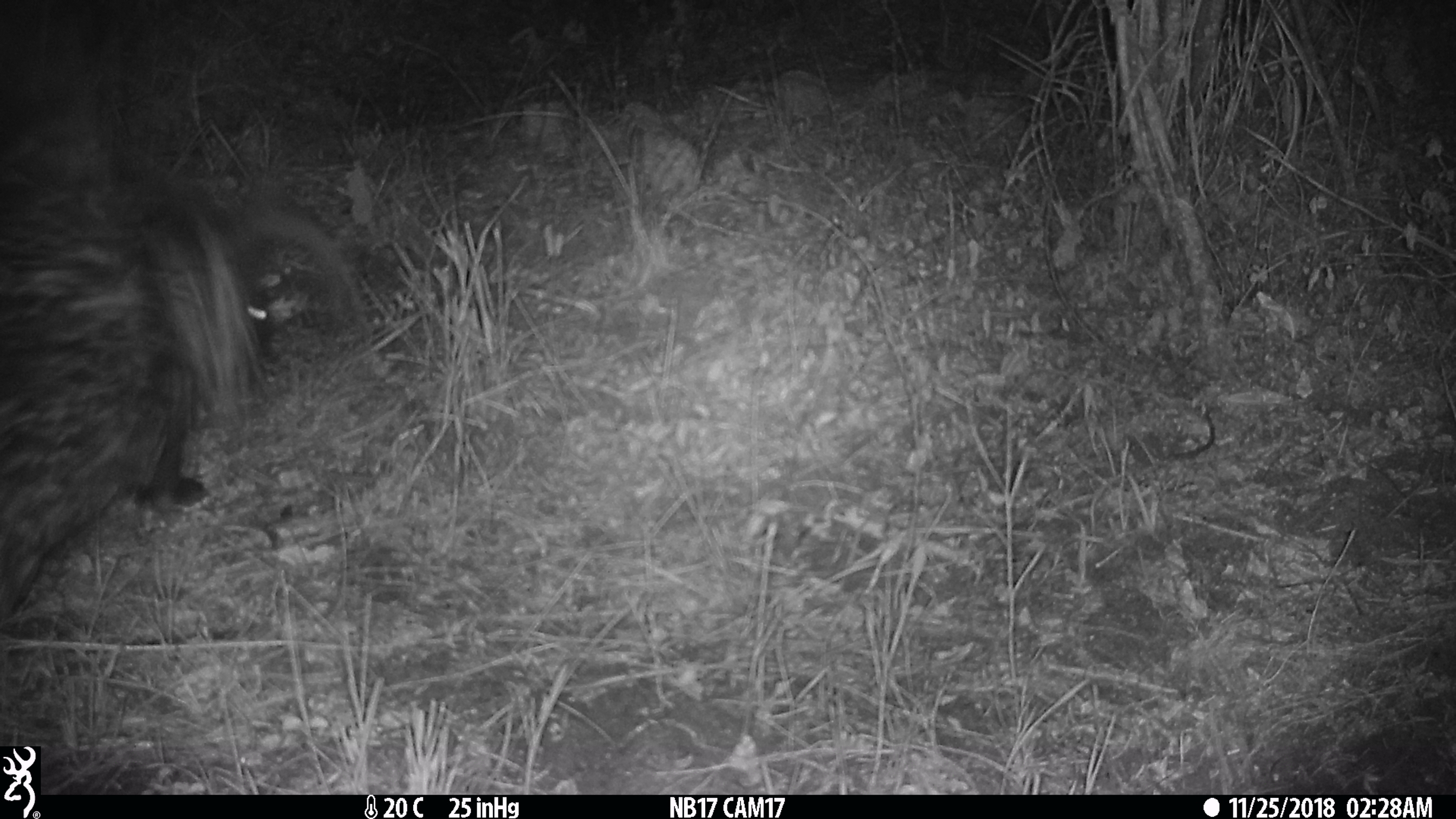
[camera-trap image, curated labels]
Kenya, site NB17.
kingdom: Animalia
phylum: Chordata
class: Mammalia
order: Rodentia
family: Hystricidae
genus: Hystrix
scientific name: Hystrix africaeaustralis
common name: porcupine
Porcupine (Hystrix africaeaustralis).